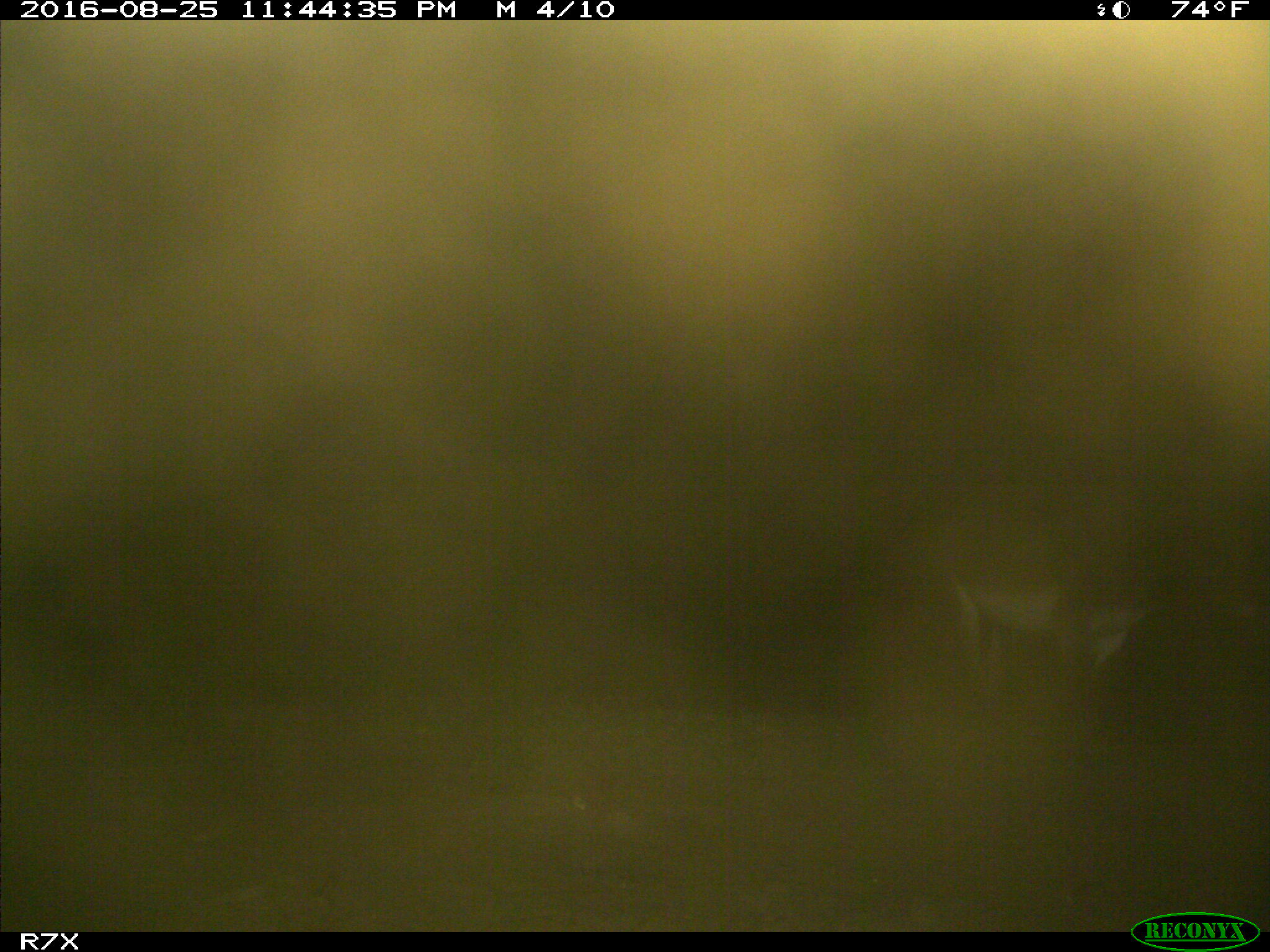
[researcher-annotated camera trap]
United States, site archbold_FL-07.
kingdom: Animalia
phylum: Chordata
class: Mammalia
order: Perissodactyla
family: Equidae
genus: Equus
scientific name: Equus africanus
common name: african wild ass